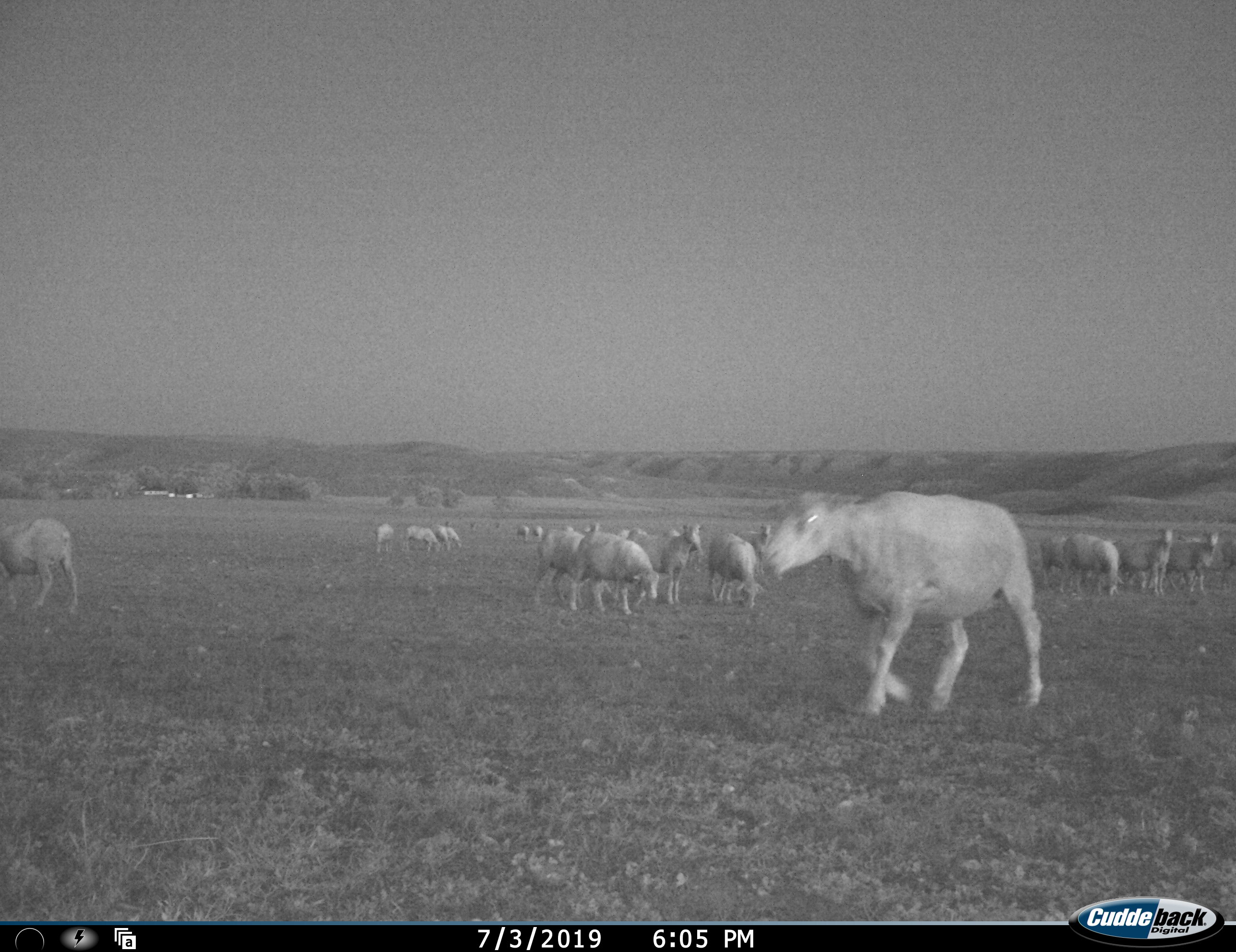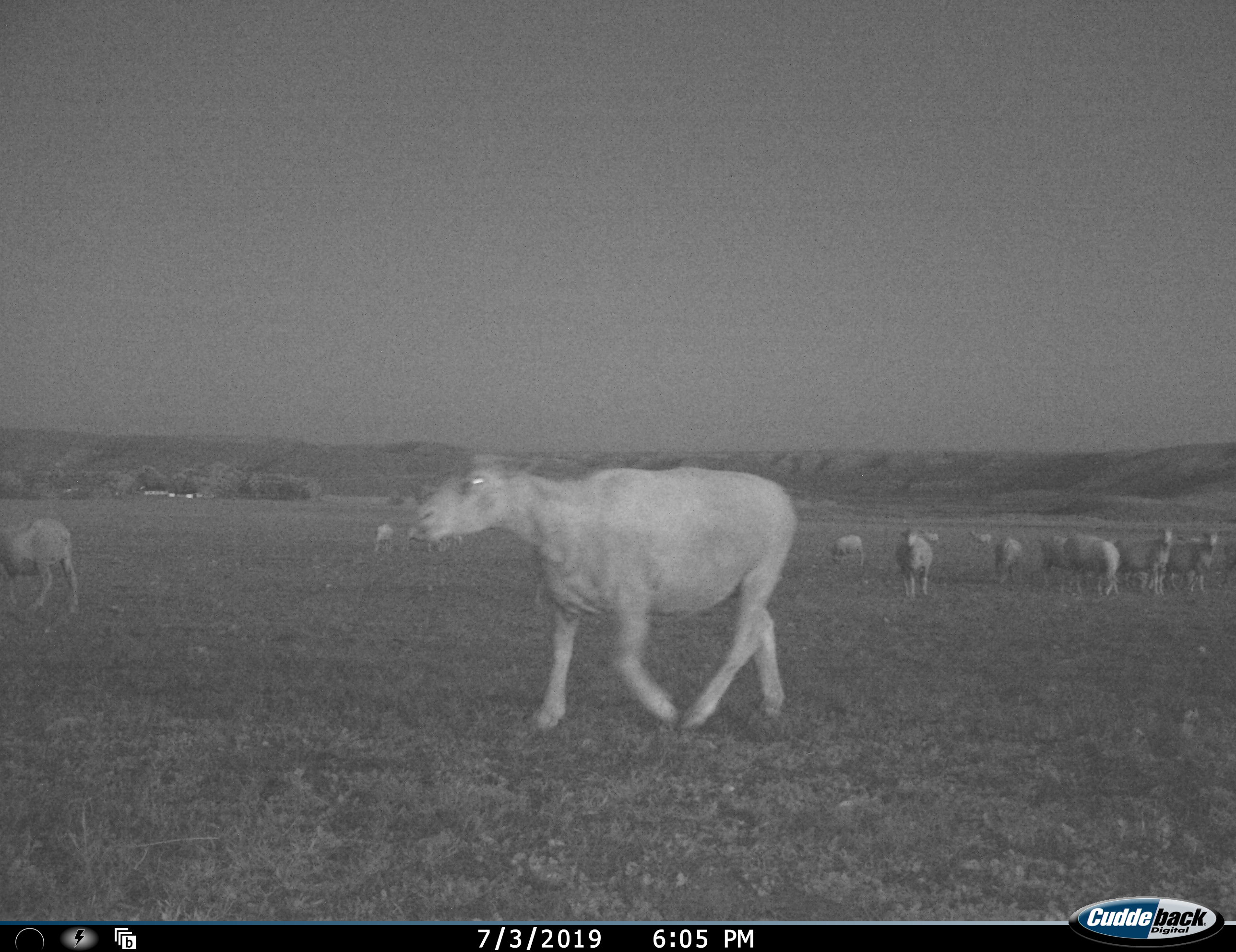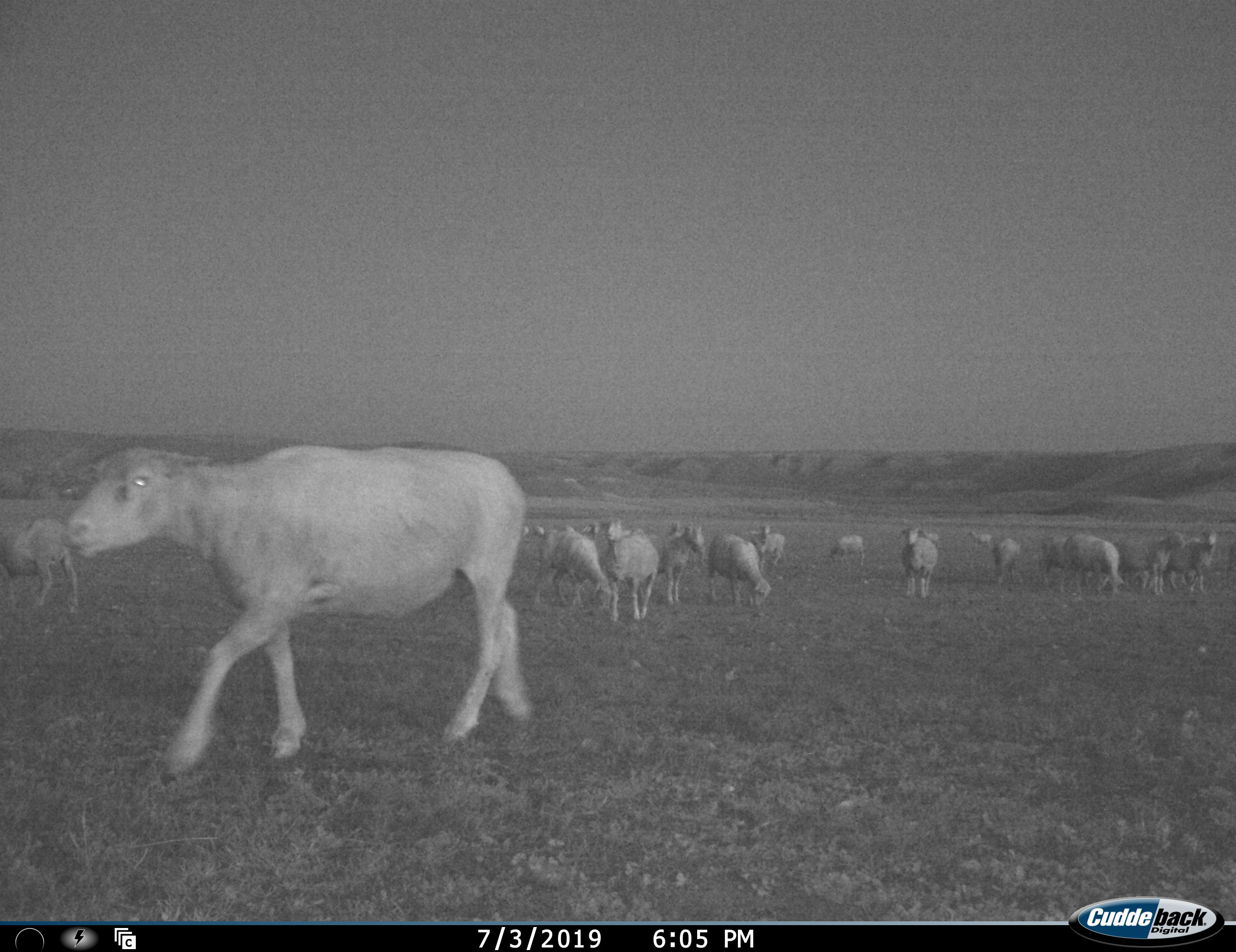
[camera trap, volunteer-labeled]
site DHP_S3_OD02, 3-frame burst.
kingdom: Animalia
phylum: Chordata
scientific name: Vertebrata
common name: domestic animal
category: domesticanimal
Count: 11-50.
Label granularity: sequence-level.